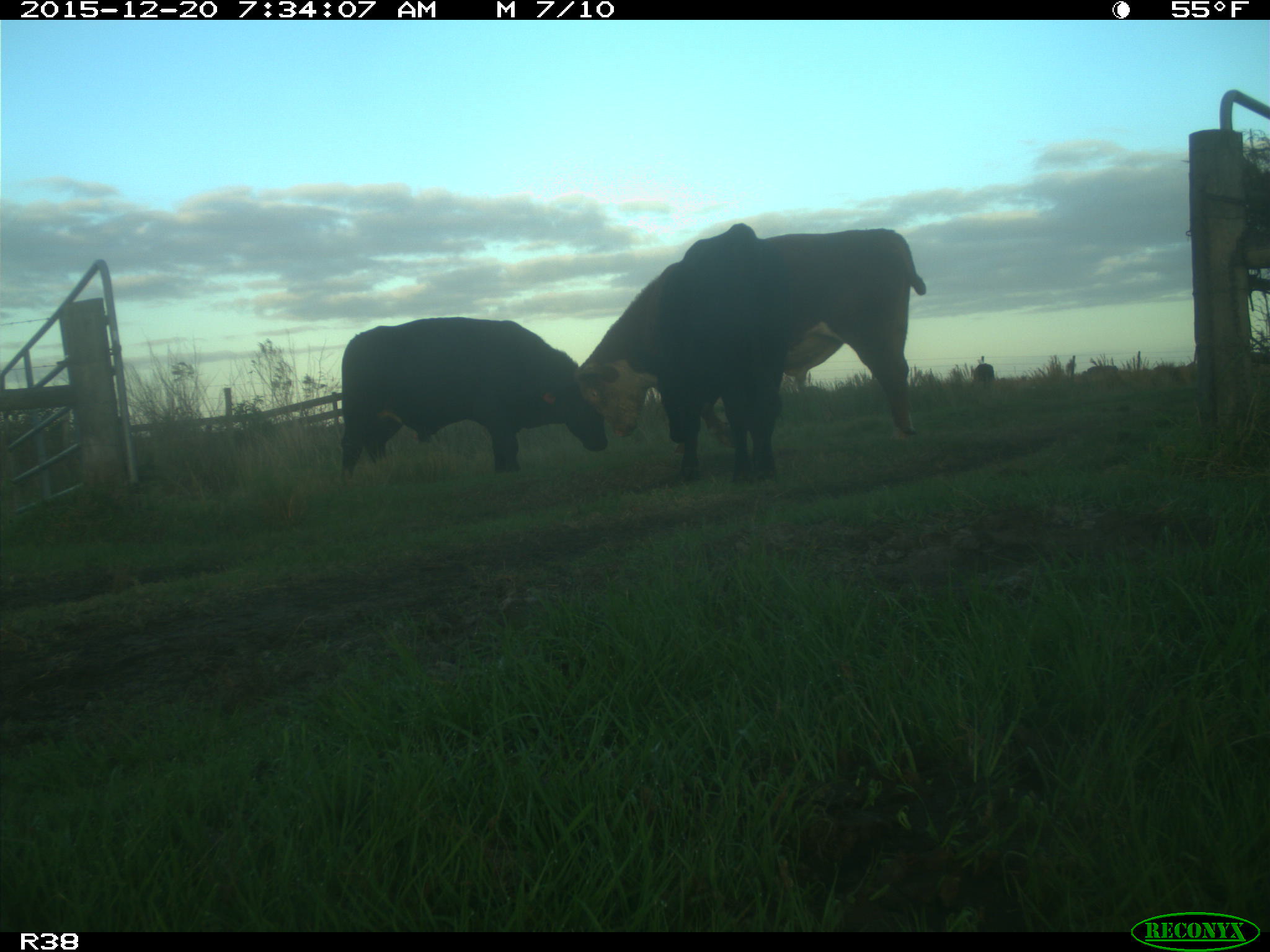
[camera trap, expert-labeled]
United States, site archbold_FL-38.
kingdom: Animalia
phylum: Chordata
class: Mammalia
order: Artiodactyla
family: Bovidae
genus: Bos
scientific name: Bos taurus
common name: domestic cow